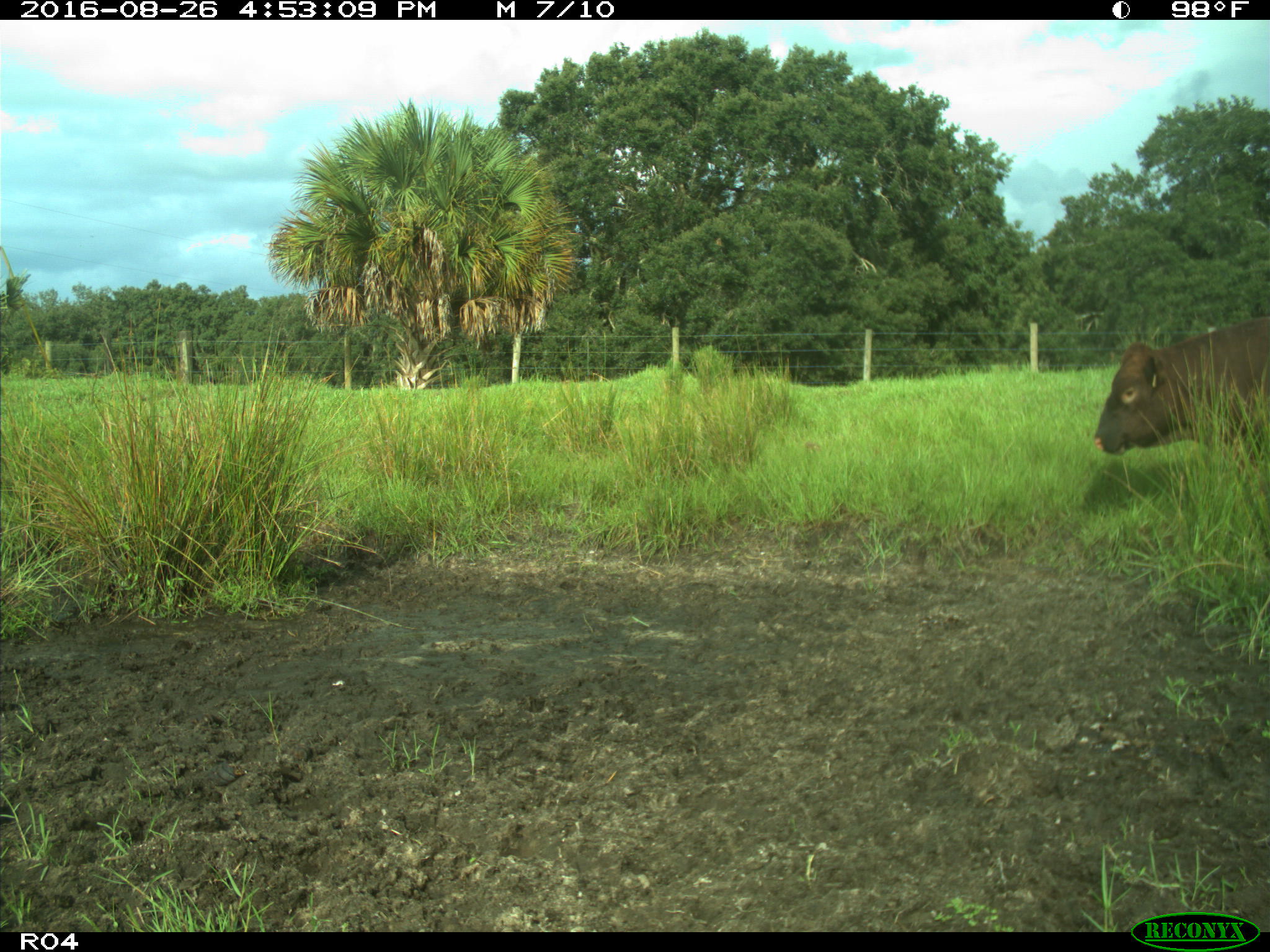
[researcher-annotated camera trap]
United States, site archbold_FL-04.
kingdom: Animalia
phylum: Chordata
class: Mammalia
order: Artiodactyla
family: Bovidae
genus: Bos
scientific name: Bos taurus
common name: domestic cow